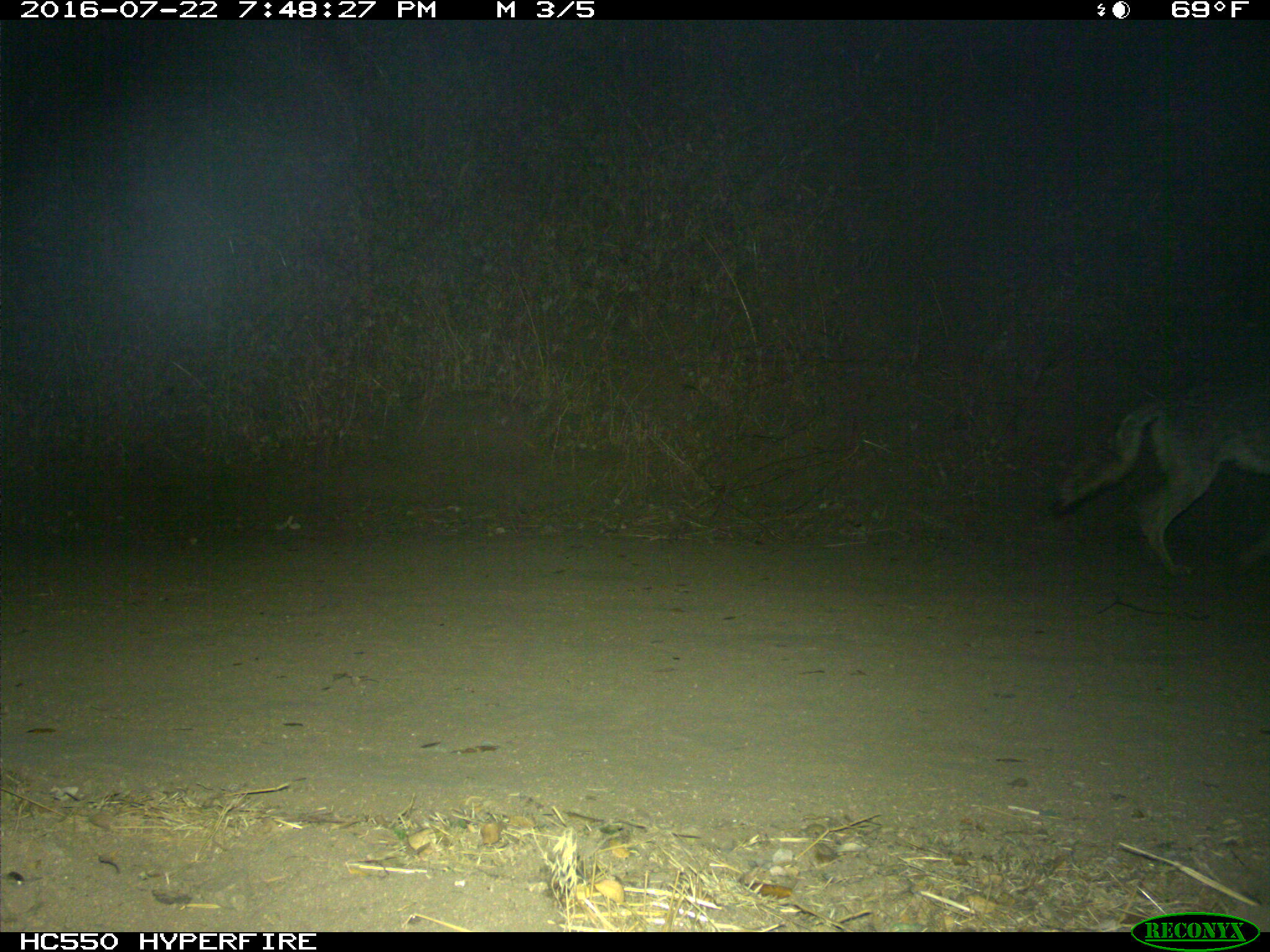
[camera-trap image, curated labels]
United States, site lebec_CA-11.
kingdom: Animalia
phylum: Chordata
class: Mammalia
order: Carnivora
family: Canidae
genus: Canis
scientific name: Canis latrans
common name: coyote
Canis latrans (coyote).